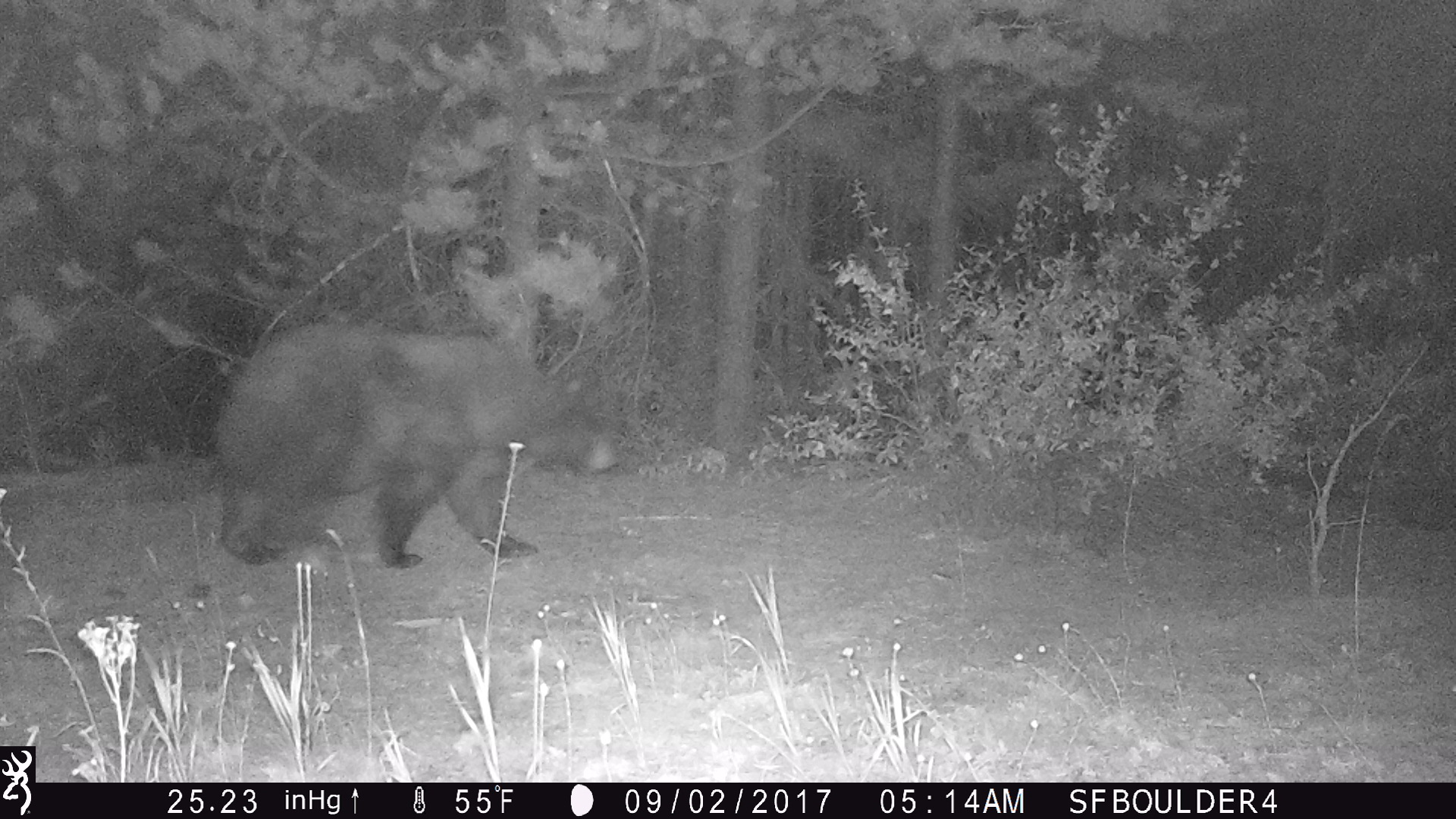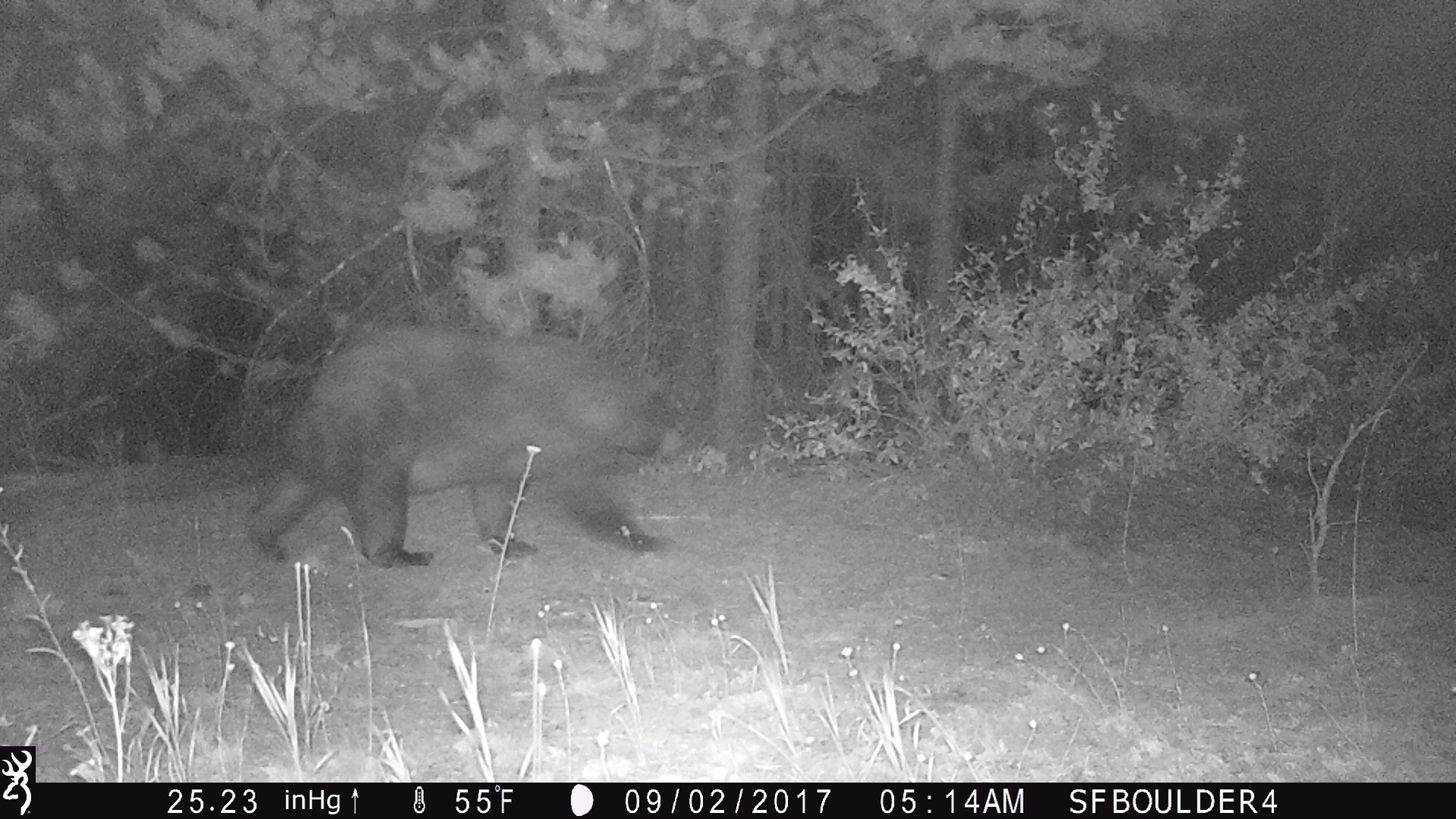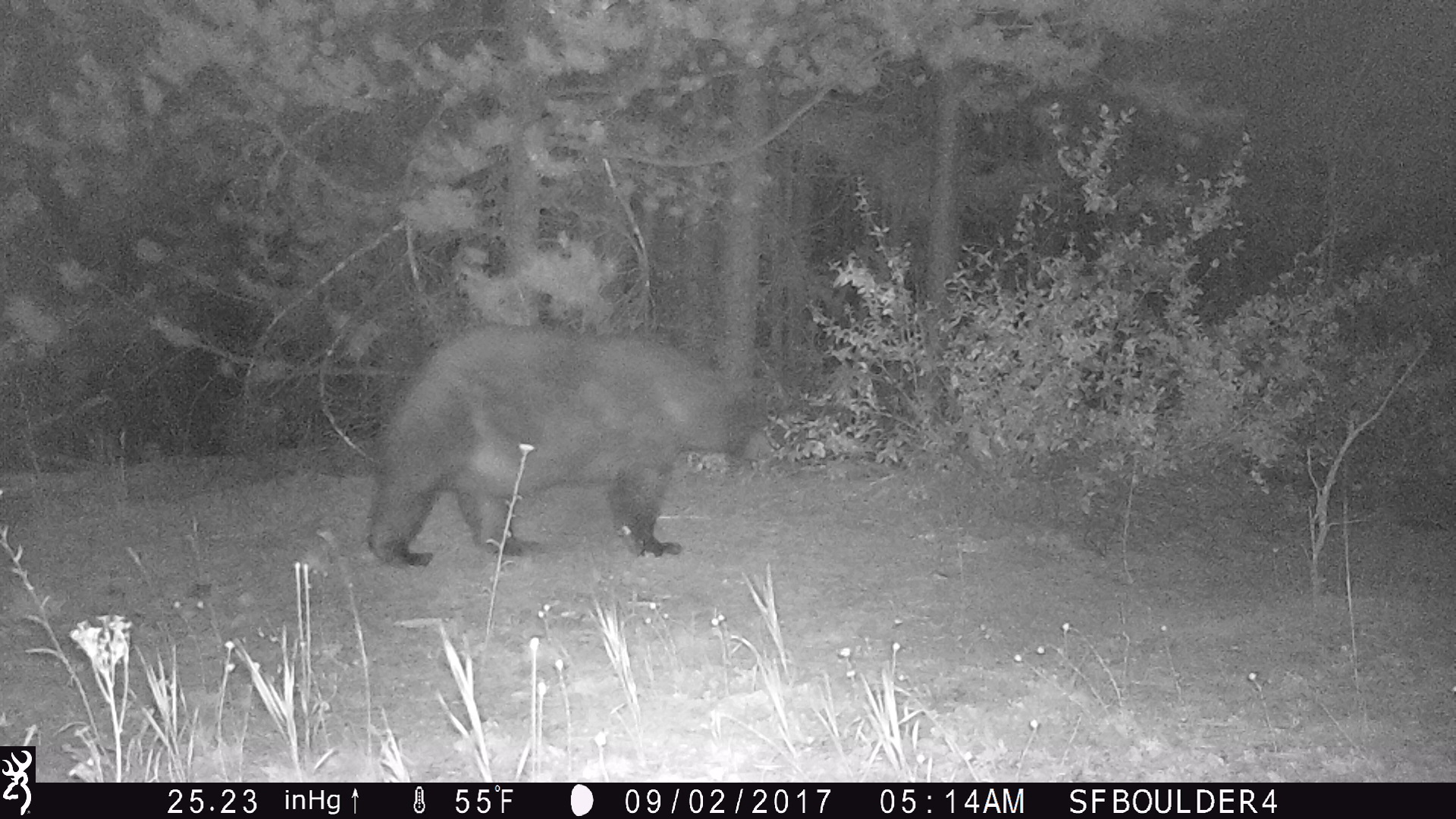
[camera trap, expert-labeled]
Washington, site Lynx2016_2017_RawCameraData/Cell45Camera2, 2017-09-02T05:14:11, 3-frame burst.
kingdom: Animalia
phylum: Chordata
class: Mammalia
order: Carnivora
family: Ursidae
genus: Ursus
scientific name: Ursus americanus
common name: american black bear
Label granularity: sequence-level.